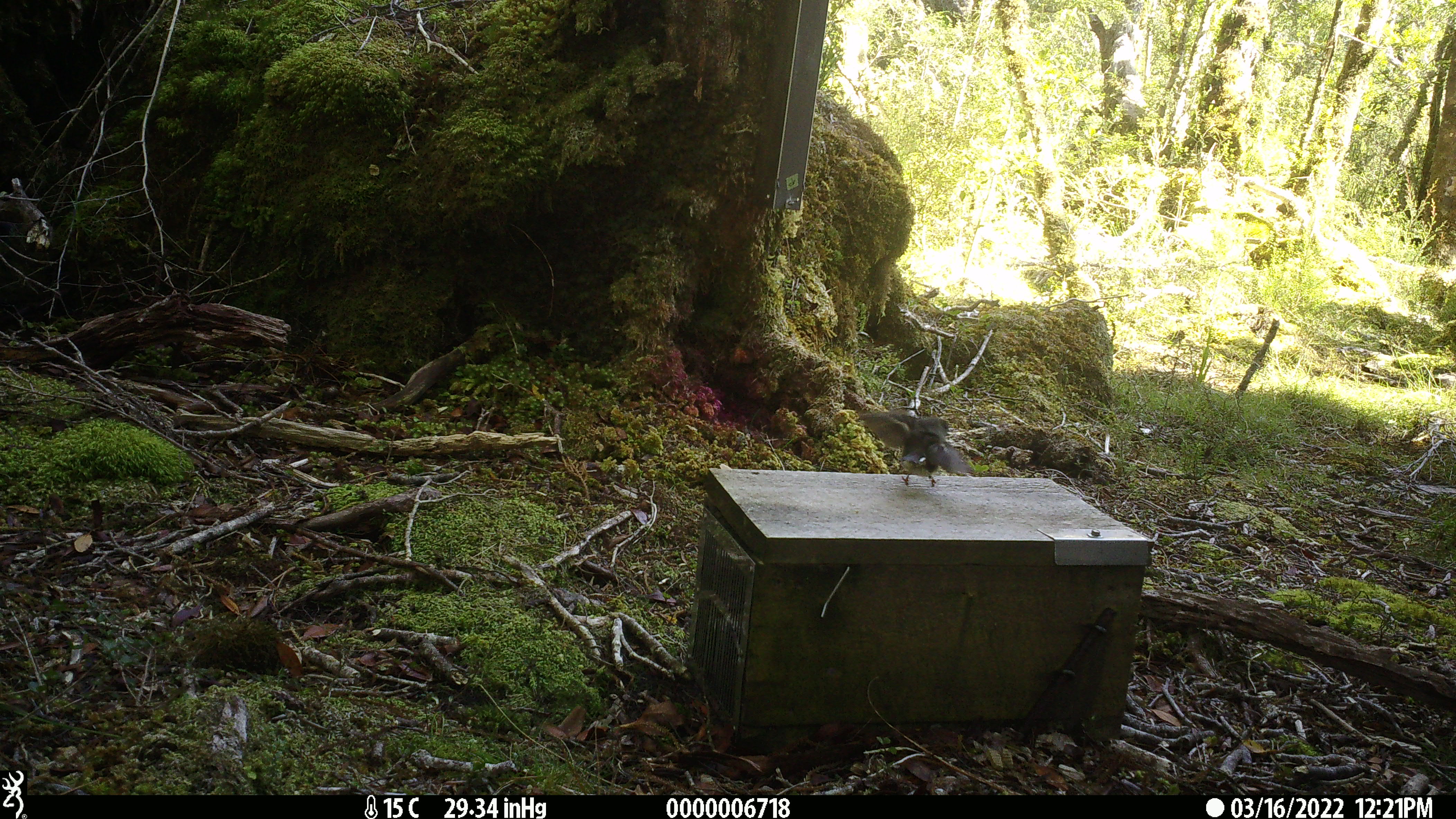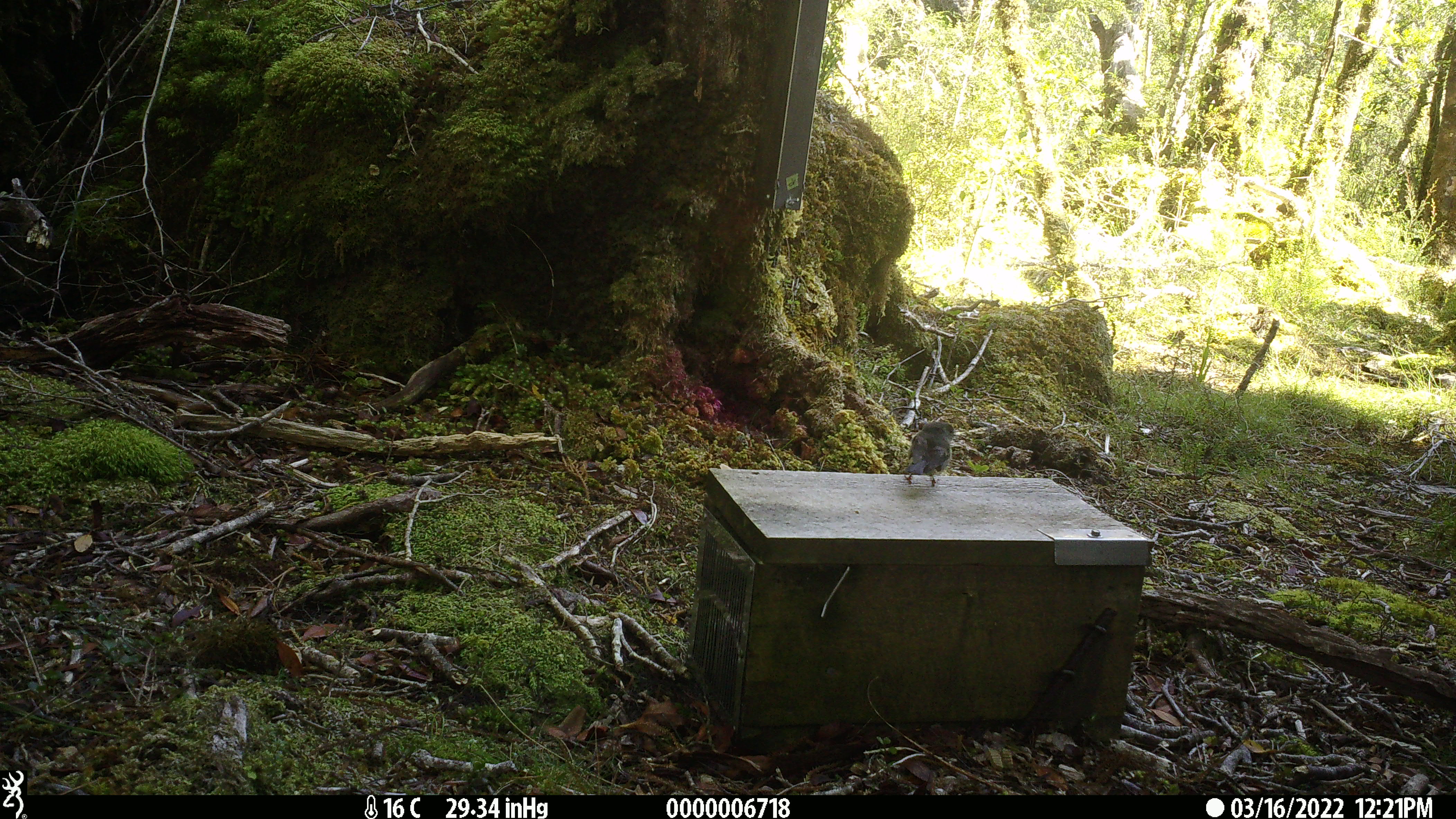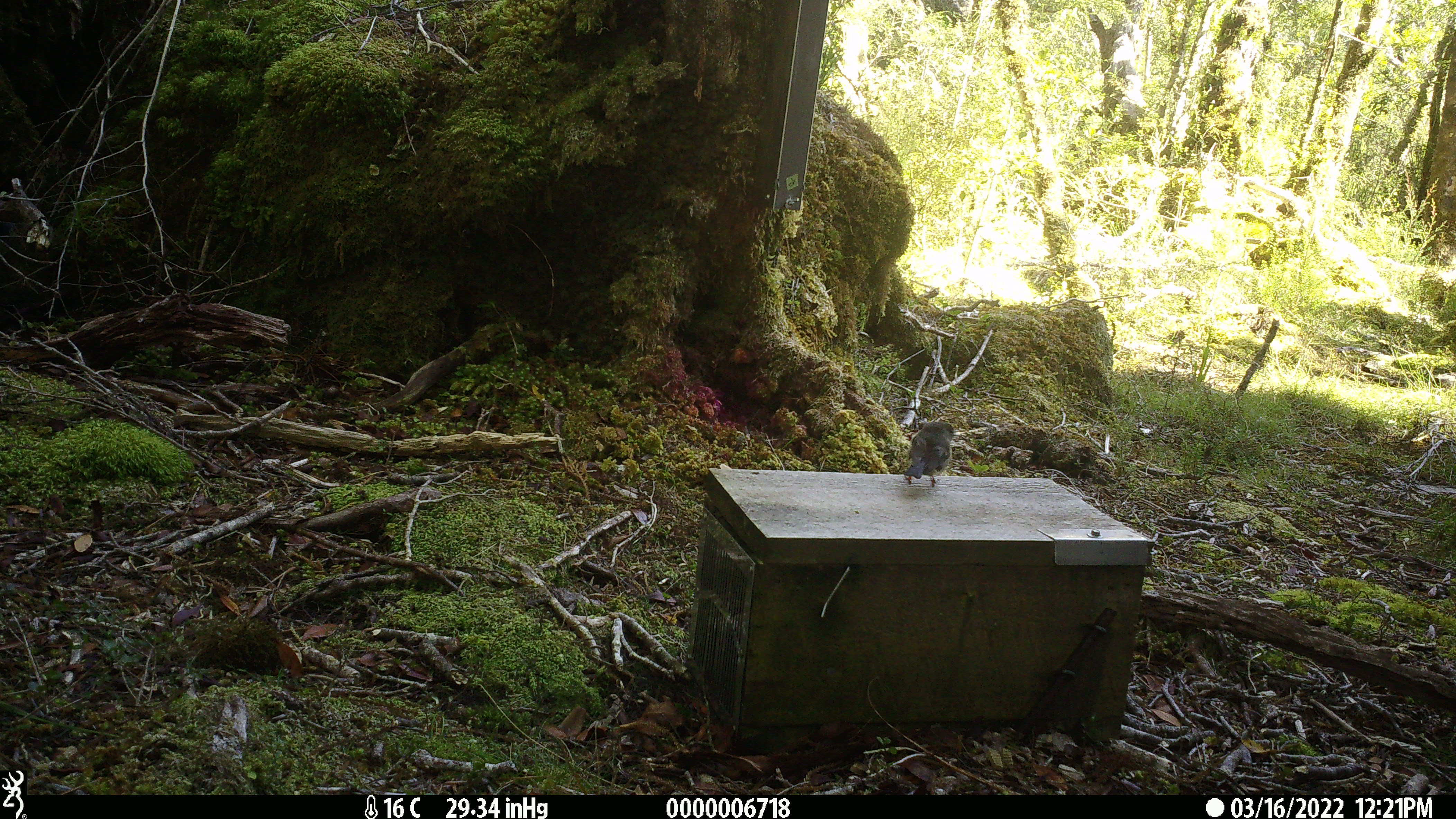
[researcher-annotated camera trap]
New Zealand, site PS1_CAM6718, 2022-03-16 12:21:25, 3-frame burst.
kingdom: Animalia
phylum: Chordata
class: Aves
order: Passeriformes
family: Petroicidae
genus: Petroica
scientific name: Petroica macrocephala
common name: tomtit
Tomtit (Petroica macrocephala).